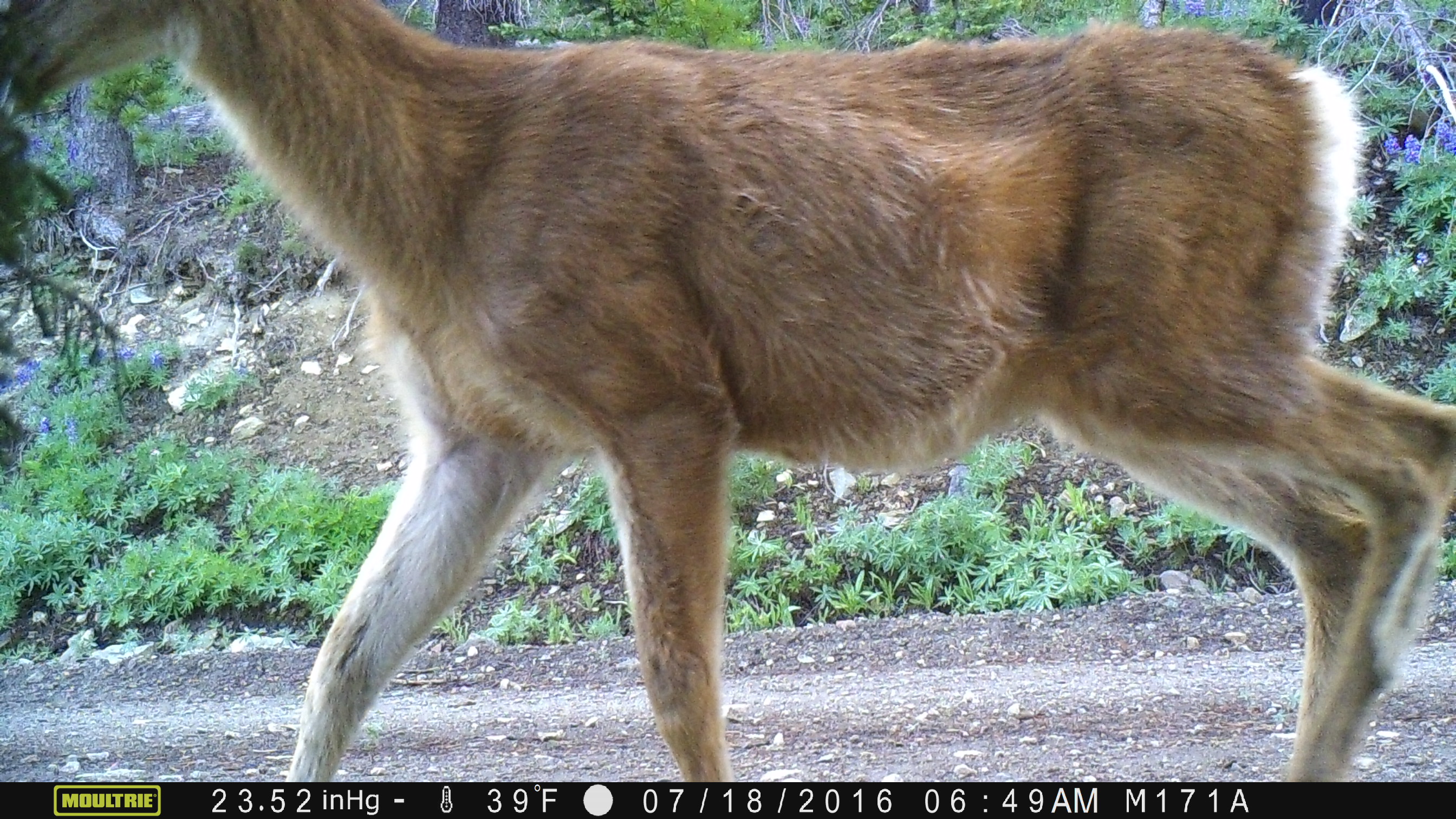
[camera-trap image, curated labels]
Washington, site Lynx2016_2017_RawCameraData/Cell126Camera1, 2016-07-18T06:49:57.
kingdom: Animalia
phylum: Chordata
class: Mammalia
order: Artiodactyla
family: Cervidae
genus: Odocoileus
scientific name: Odocoileus hemionus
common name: mule deer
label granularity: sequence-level